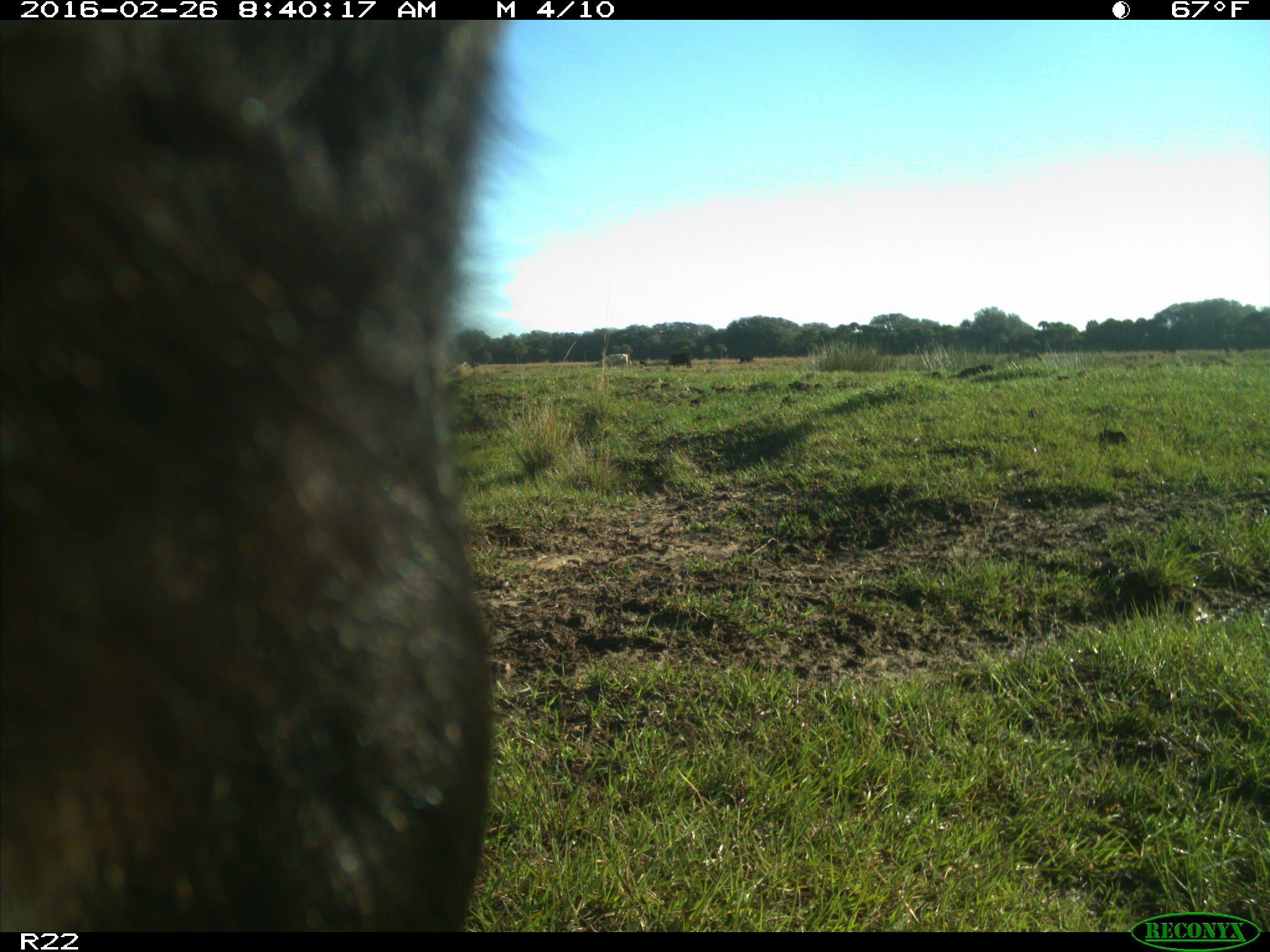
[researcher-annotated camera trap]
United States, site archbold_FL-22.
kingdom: Animalia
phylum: Chordata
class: Mammalia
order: Artiodactyla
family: Bovidae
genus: Bos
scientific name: Bos taurus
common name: domestic cow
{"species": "Bos taurus (domestic cow)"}